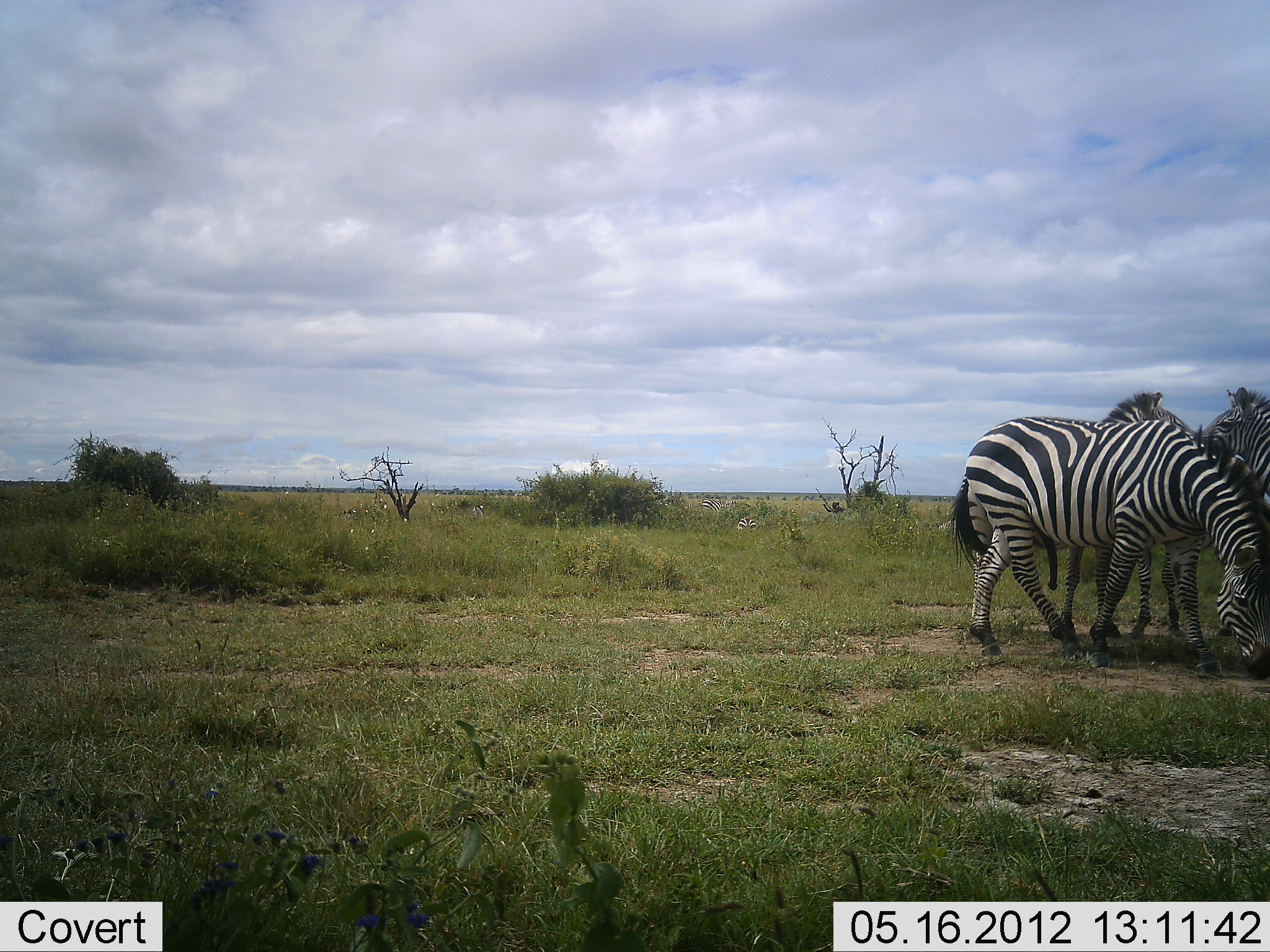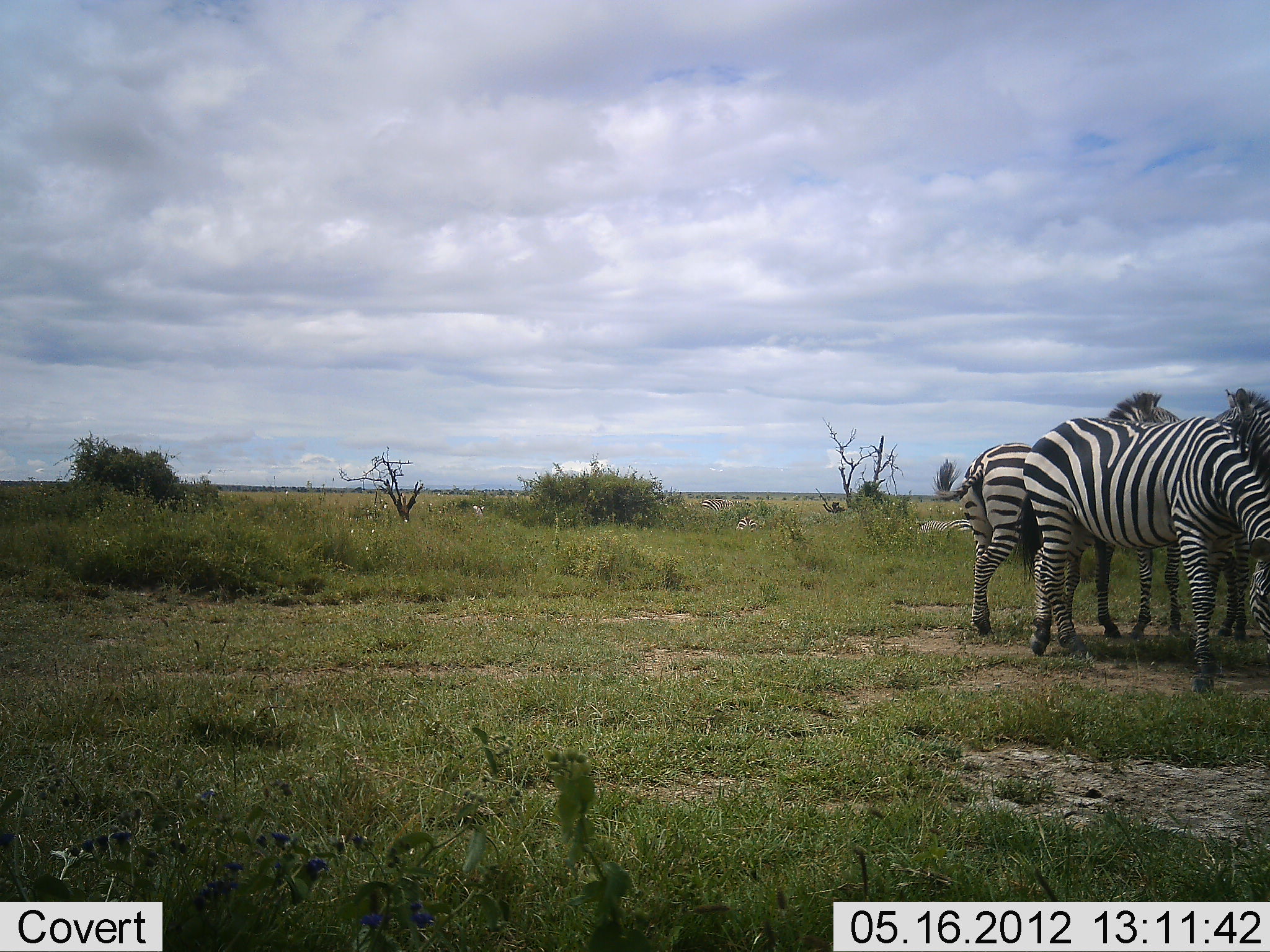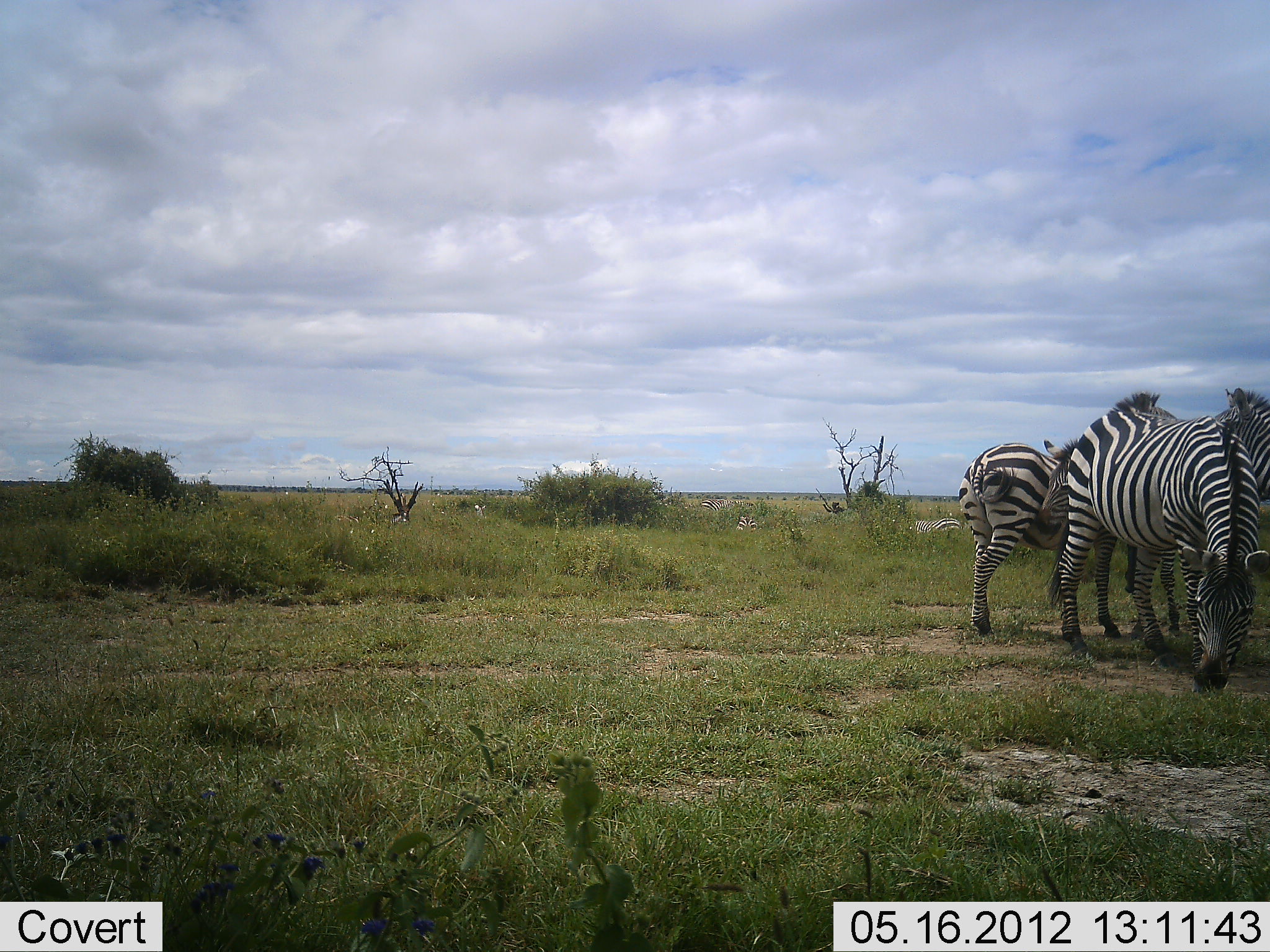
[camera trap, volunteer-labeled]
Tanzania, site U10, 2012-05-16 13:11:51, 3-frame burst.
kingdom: Animalia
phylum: Chordata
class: Mammalia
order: Perissodactyla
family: Equidae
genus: Equus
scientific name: Equus quagga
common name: plains zebra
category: zebra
Zebra (plains zebra) (Equus quagga), count 3. Behavior (volunteer vote fractions): standing 100%, resting 10%, moving 50%, interacting 0%. Young present (vote fraction): 0%. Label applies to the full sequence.